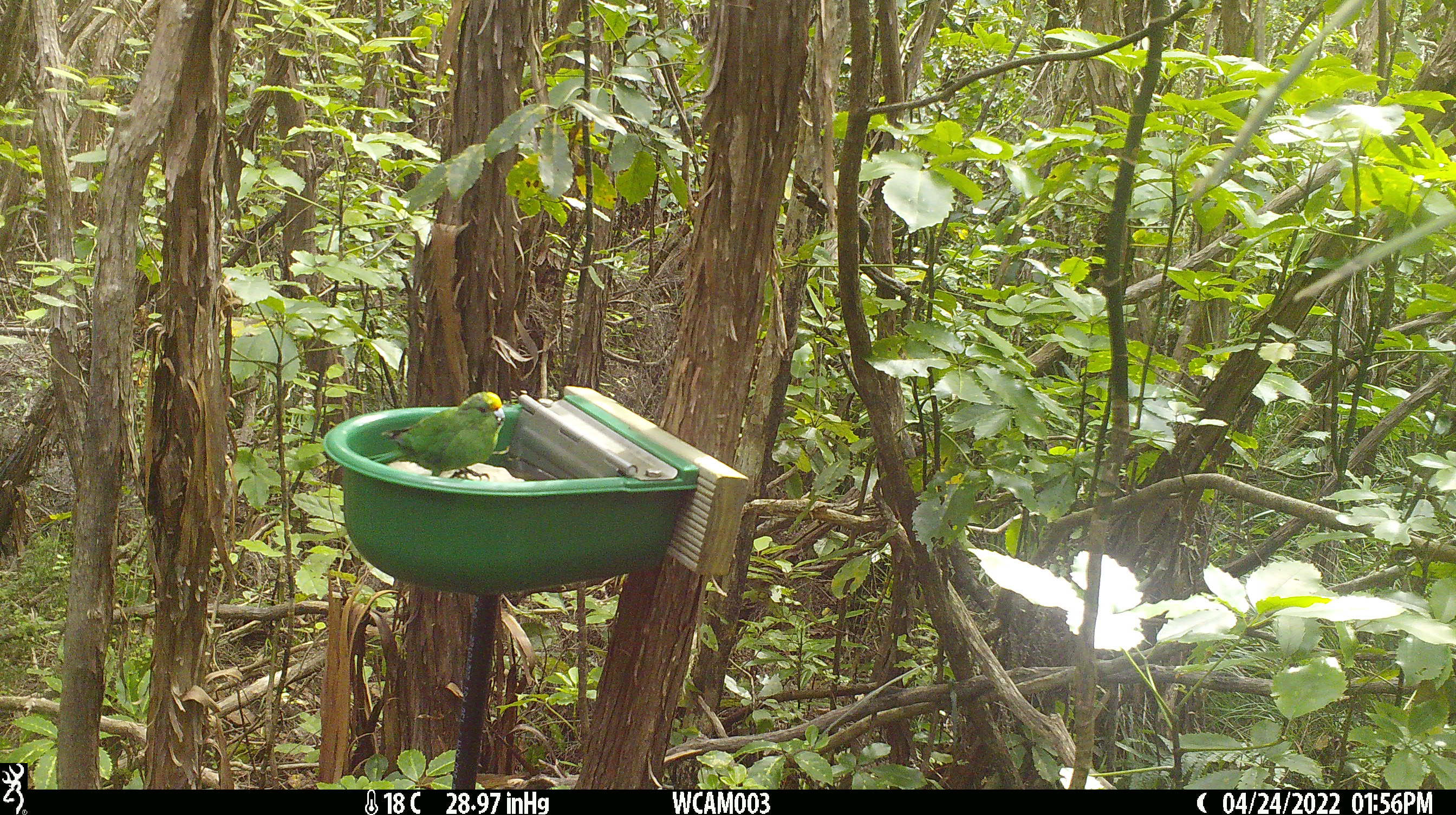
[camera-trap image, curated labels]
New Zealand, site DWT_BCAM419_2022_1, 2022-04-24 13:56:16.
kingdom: Animalia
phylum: Chordata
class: Aves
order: Psittaciformes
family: Psittaculidae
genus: Cyanoramphus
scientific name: Cyanoramphus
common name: parakeet